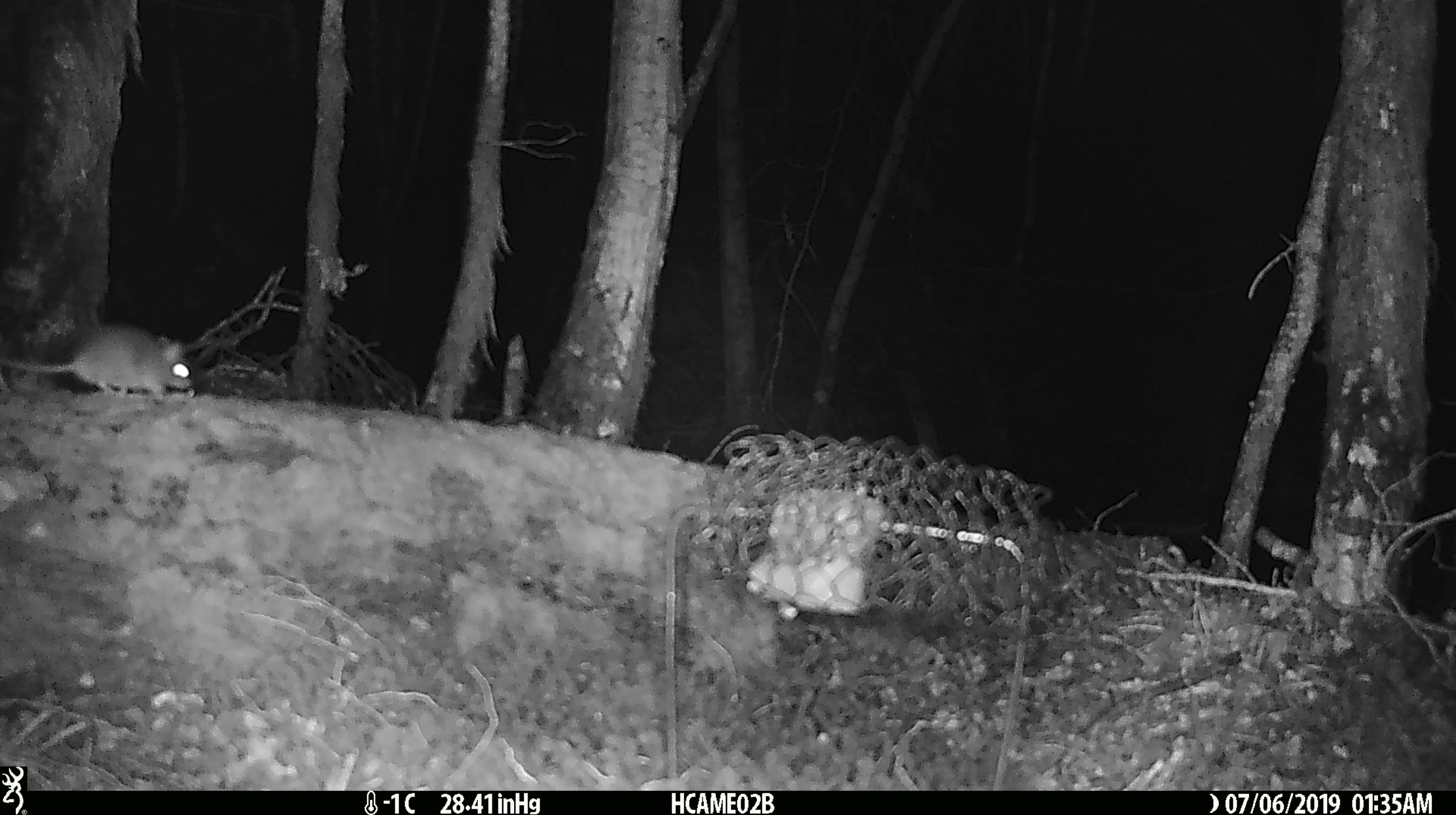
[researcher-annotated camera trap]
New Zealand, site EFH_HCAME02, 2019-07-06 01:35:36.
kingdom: Animalia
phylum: Chordata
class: Mammalia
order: Rodentia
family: Muridae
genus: Mus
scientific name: Mus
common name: mouse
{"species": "mouse (Mus)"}